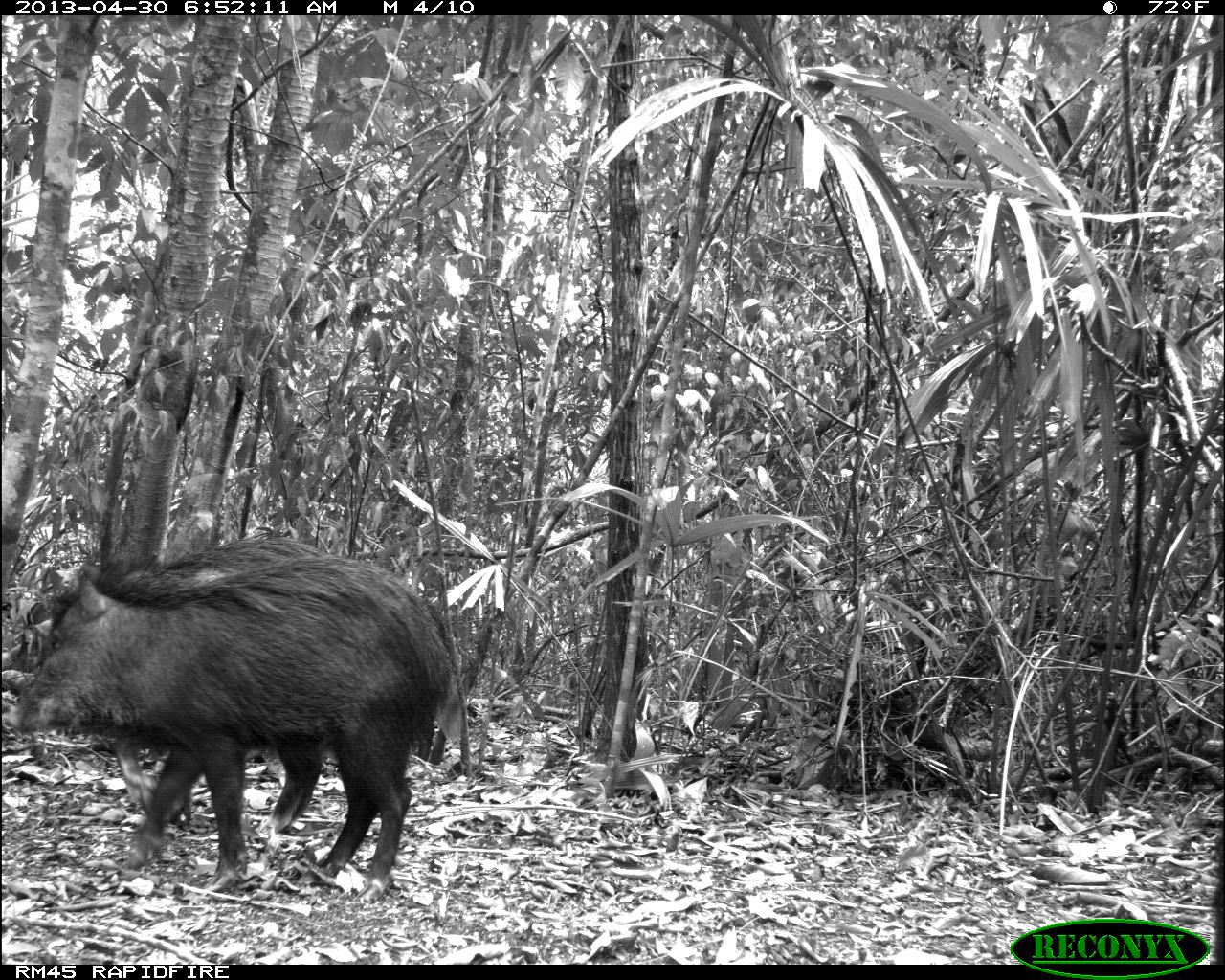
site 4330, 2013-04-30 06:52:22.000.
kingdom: Animalia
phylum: Chordata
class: Mammalia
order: Artiodactyla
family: Tayassuidae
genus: Tayassu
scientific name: Tayassu pecari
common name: white-lipped peccary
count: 5